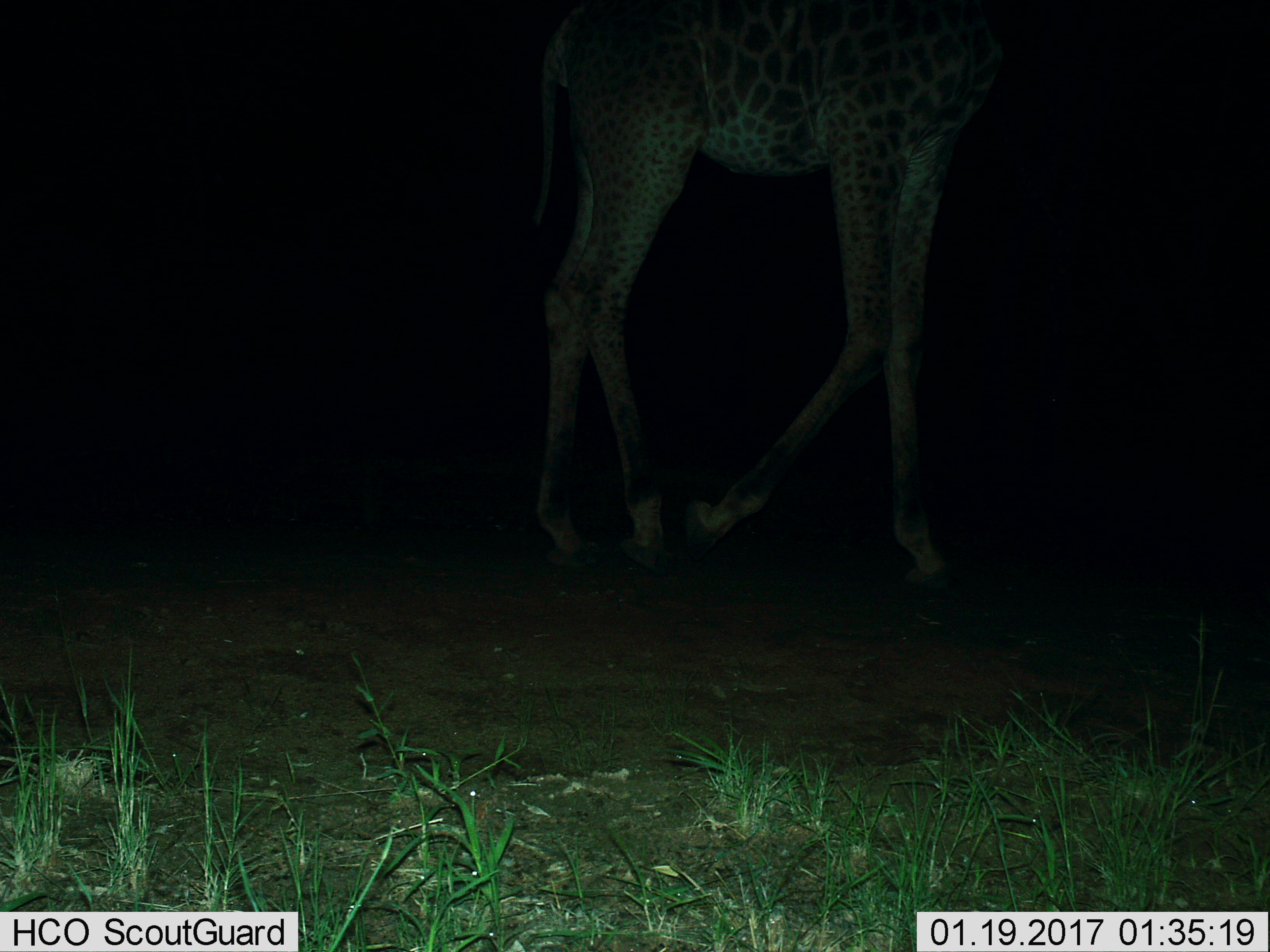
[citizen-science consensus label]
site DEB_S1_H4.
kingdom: Animalia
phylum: Chordata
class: Mammalia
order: Artiodactyla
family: Giraffidae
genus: Giraffa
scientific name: Giraffa camelopardalis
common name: giraffe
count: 1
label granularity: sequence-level